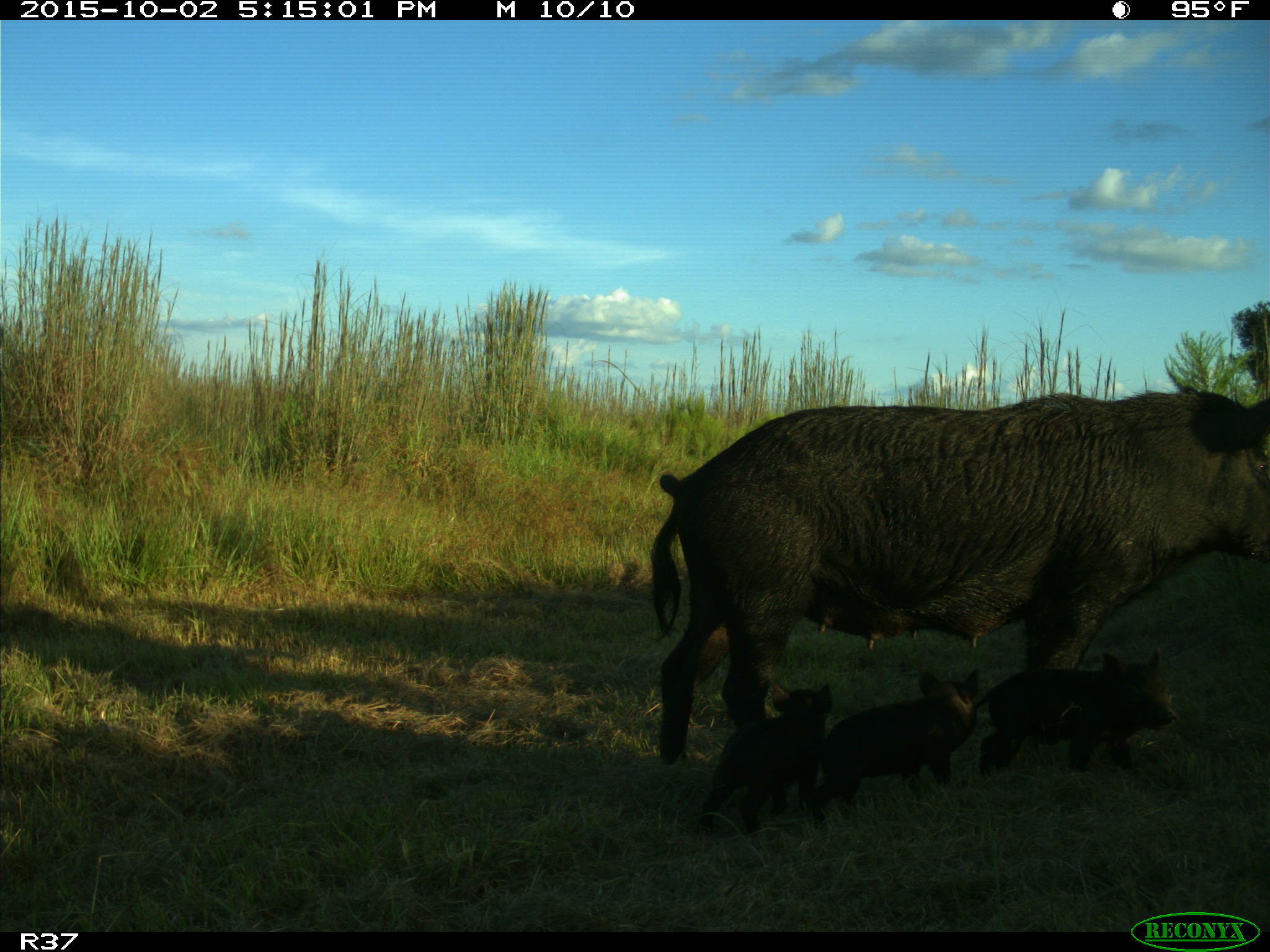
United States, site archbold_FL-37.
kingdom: Animalia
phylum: Chordata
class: Mammalia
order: Artiodactyla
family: Suidae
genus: Sus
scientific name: Sus scrofa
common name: wild boar